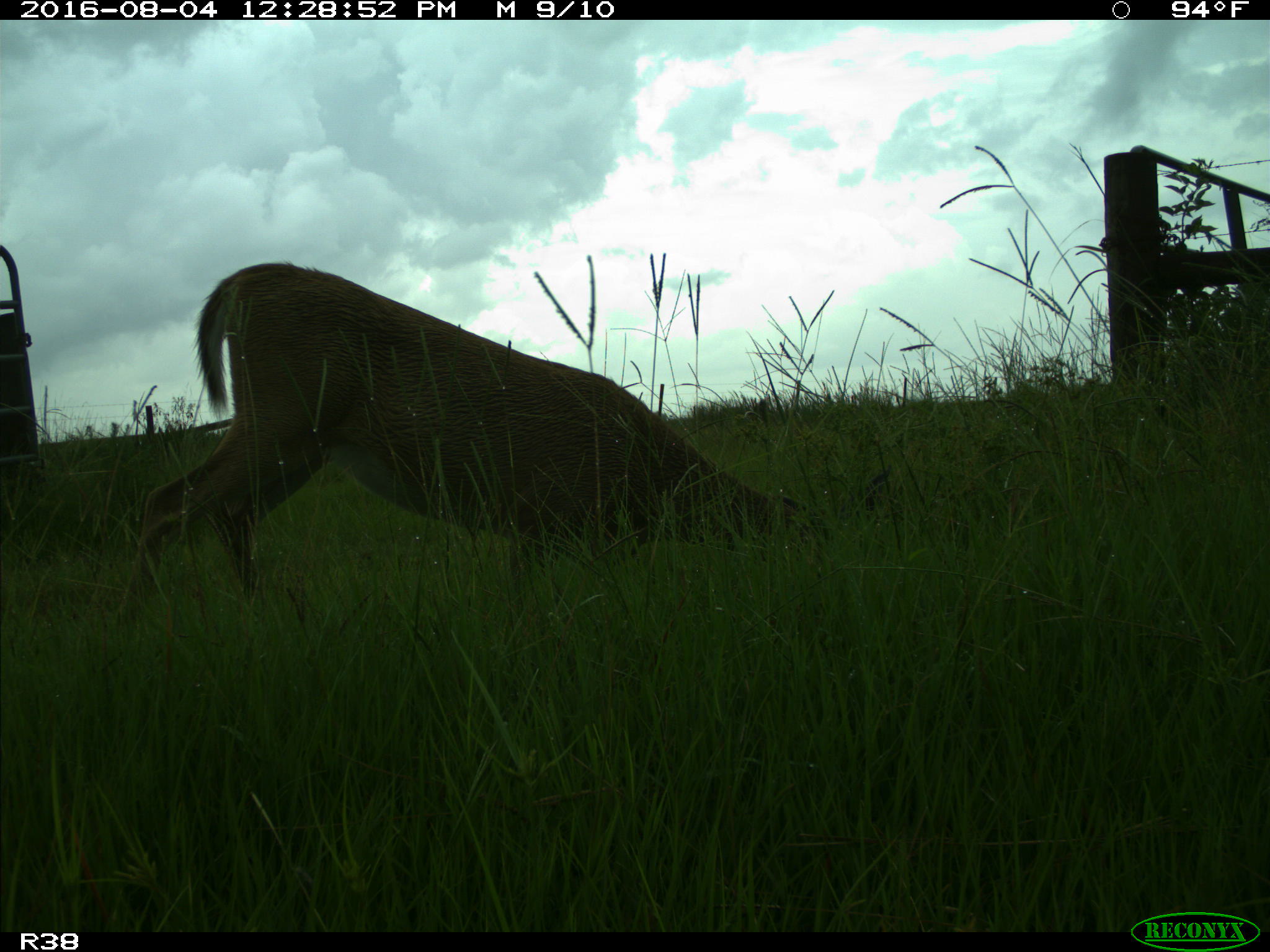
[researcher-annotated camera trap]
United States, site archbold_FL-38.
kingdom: Animalia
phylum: Chordata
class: Mammalia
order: Artiodactyla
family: Cervidae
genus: Odocoileus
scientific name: Odocoileus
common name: deer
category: unidentified deer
Unidentified deer (deer) (Odocoileus).